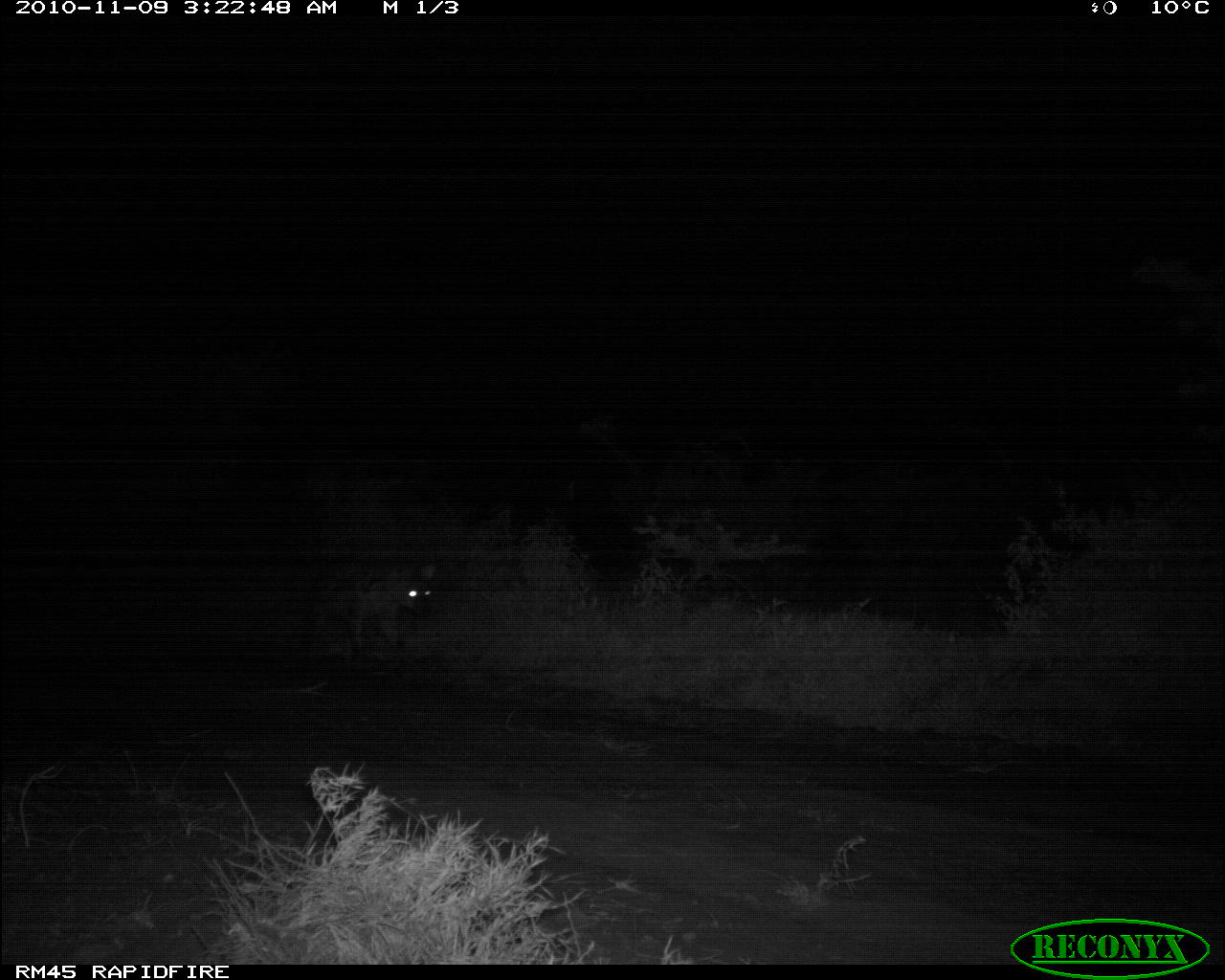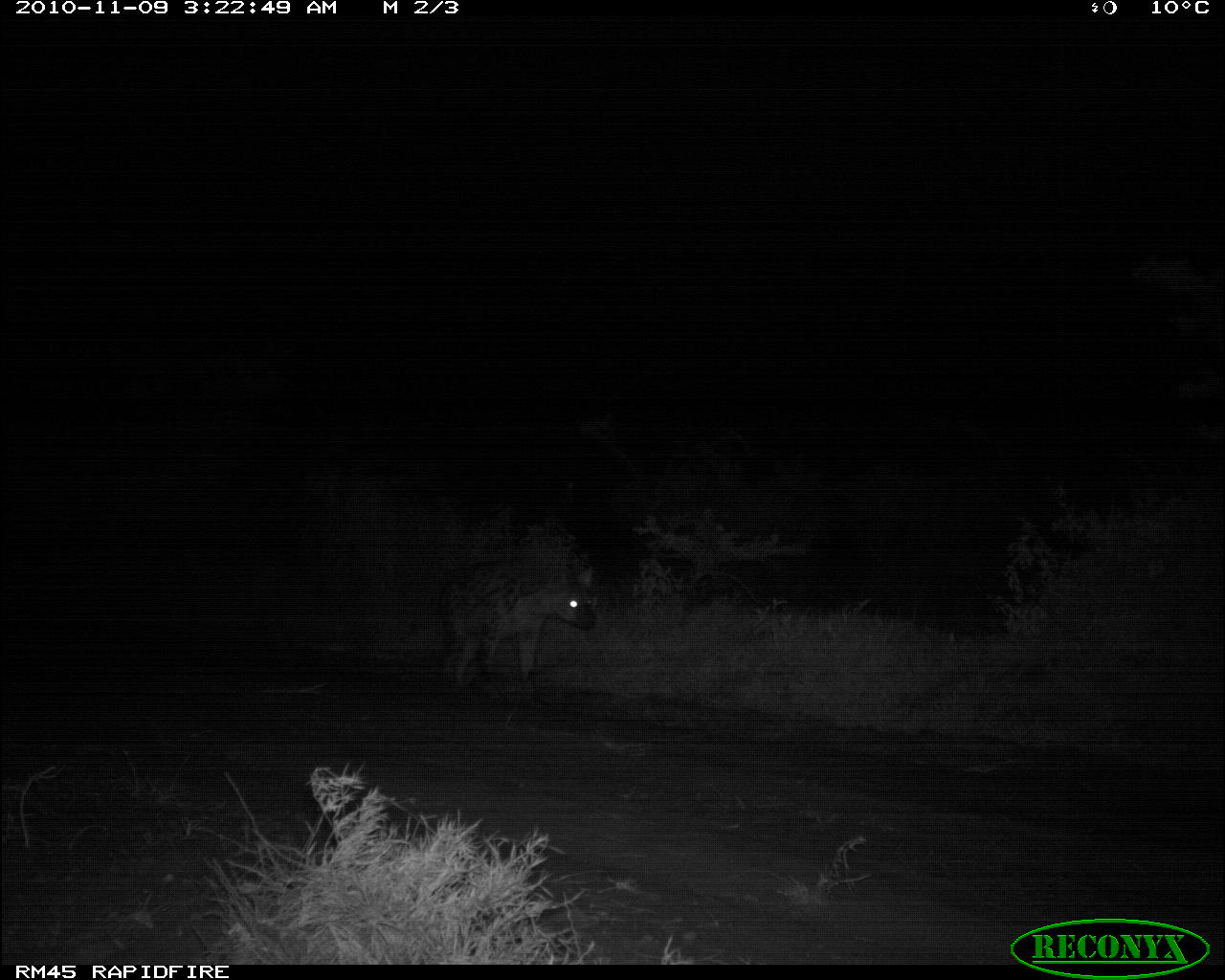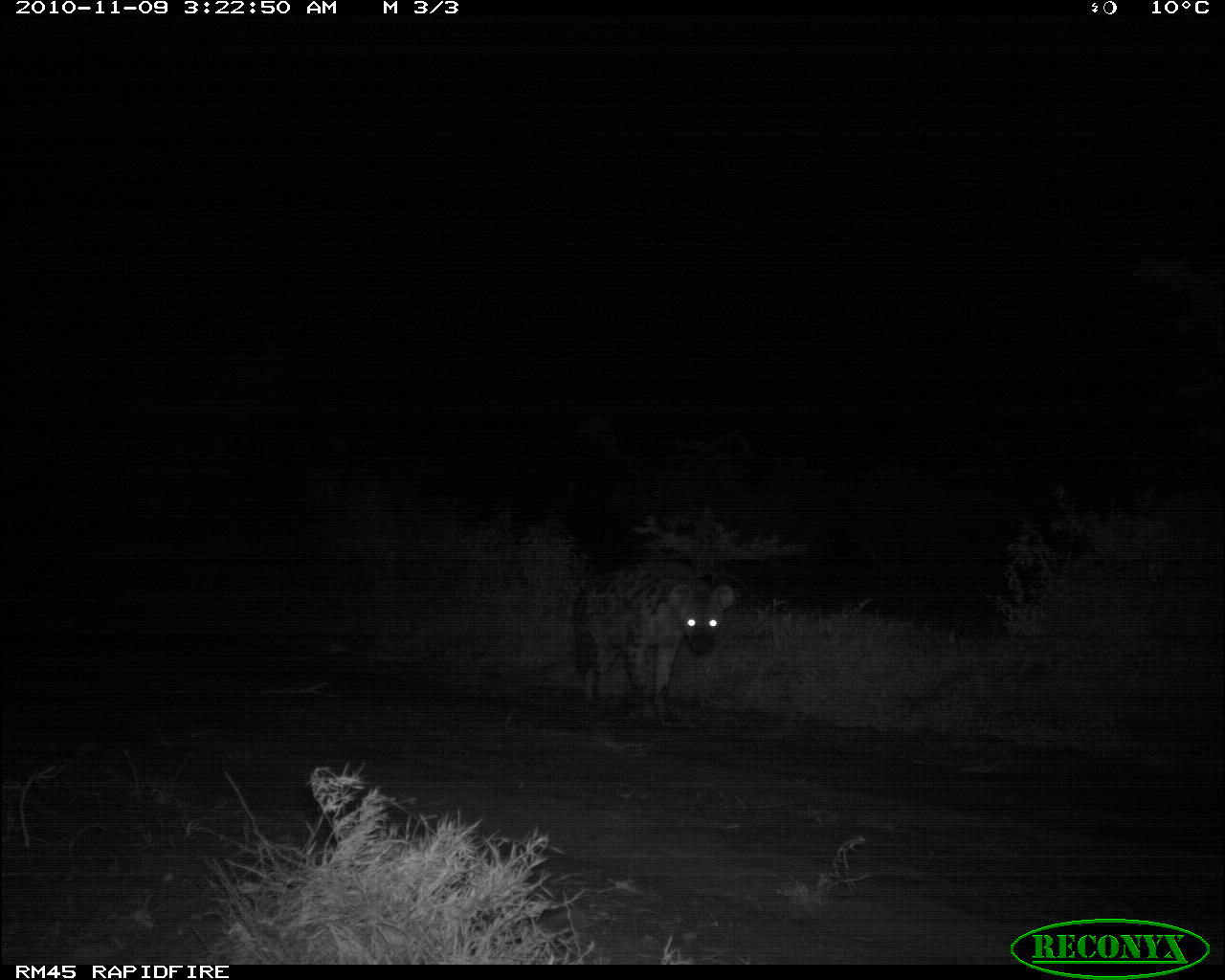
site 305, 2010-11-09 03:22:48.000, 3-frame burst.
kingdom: Animalia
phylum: Chordata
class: Mammalia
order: Carnivora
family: Hyaenidae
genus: Crocuta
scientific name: Crocuta crocuta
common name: spotted hyena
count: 1